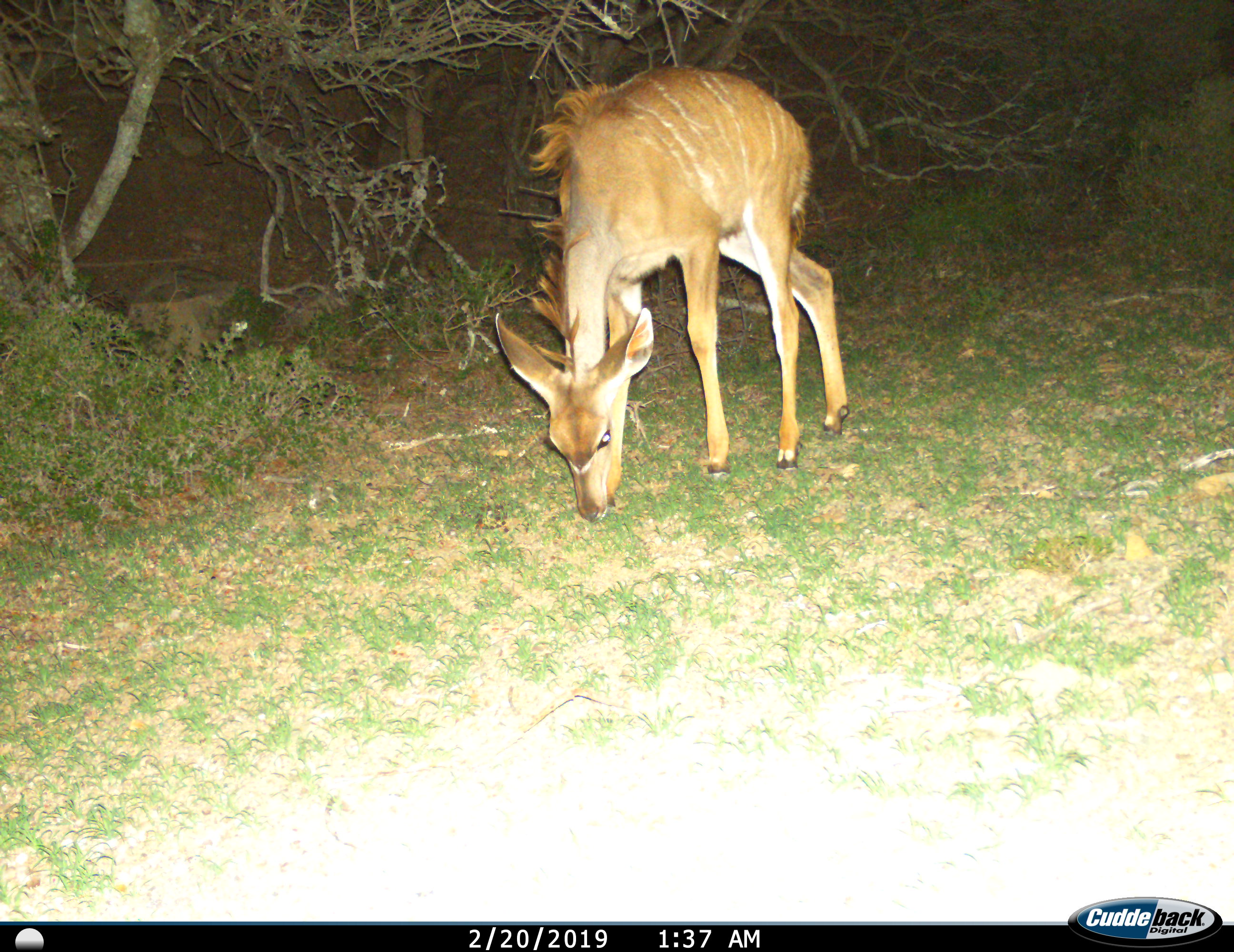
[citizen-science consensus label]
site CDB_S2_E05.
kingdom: Animalia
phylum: Chordata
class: Mammalia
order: Artiodactyla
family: Bovidae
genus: Tragelaphus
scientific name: Tragelaphus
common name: kudu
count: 1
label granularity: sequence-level